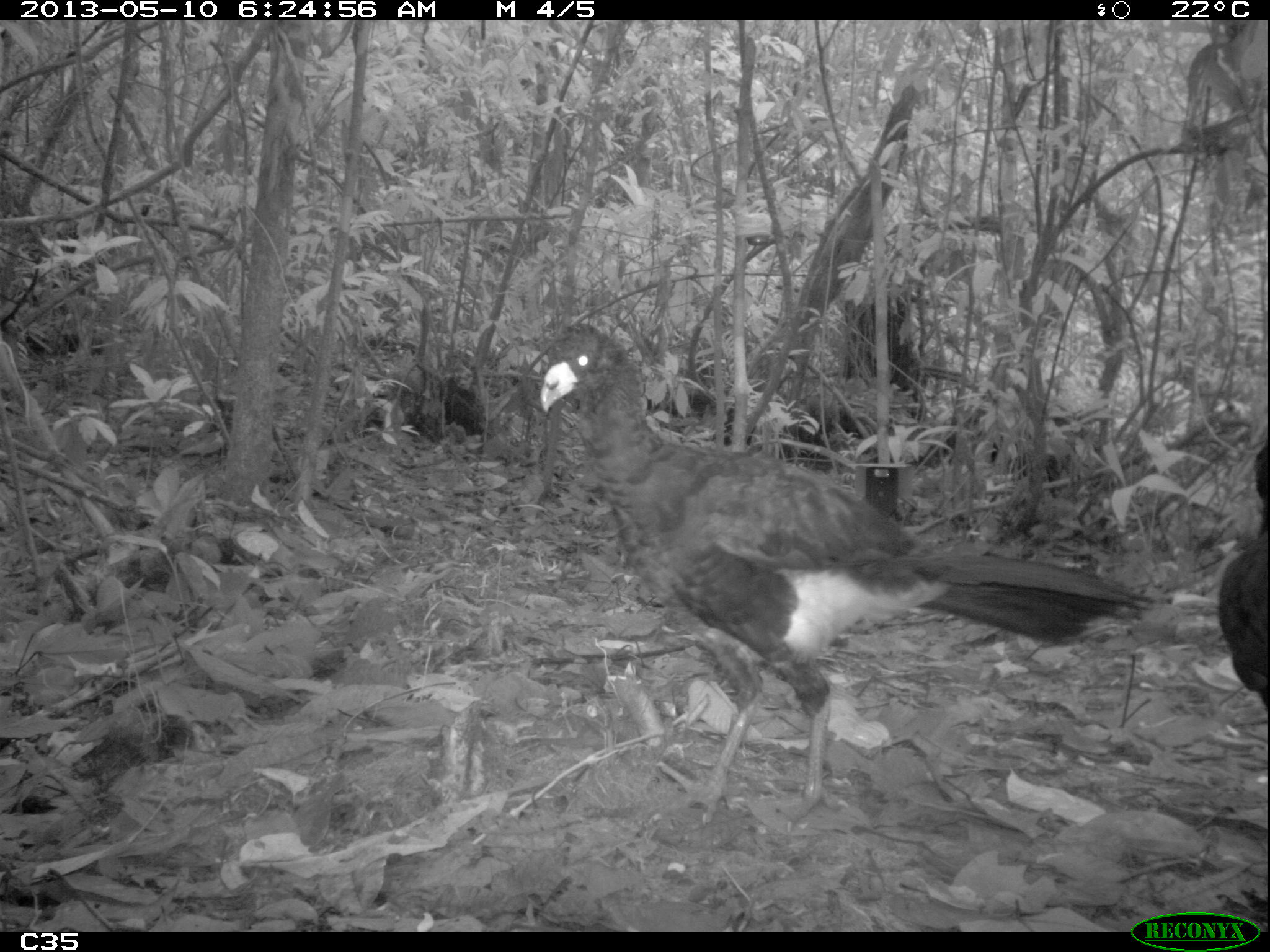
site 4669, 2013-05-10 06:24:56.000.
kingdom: Animalia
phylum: Chordata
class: Aves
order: Galliformes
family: Cracidae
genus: Crax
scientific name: Crax alector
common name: black curassow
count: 2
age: adult